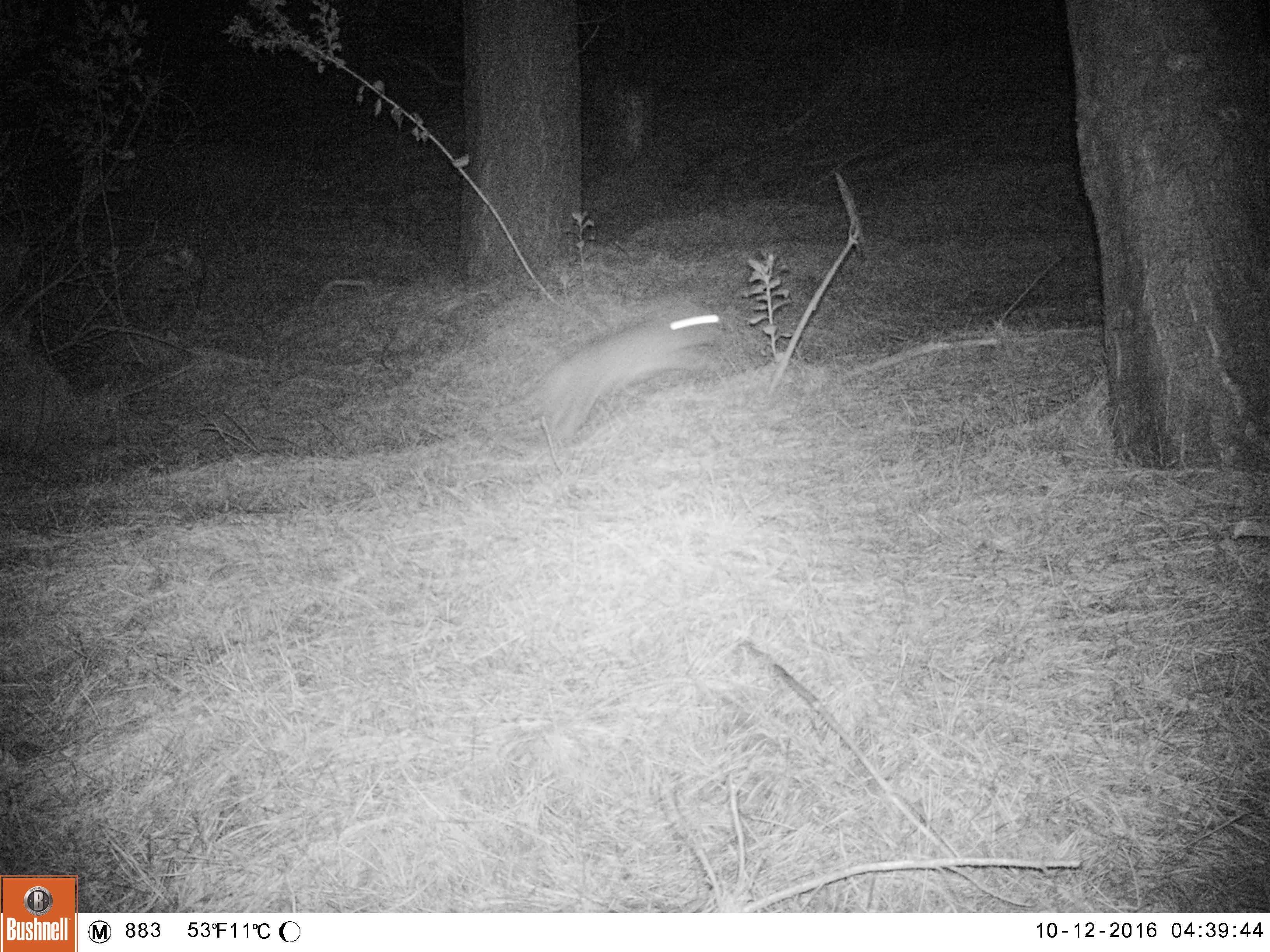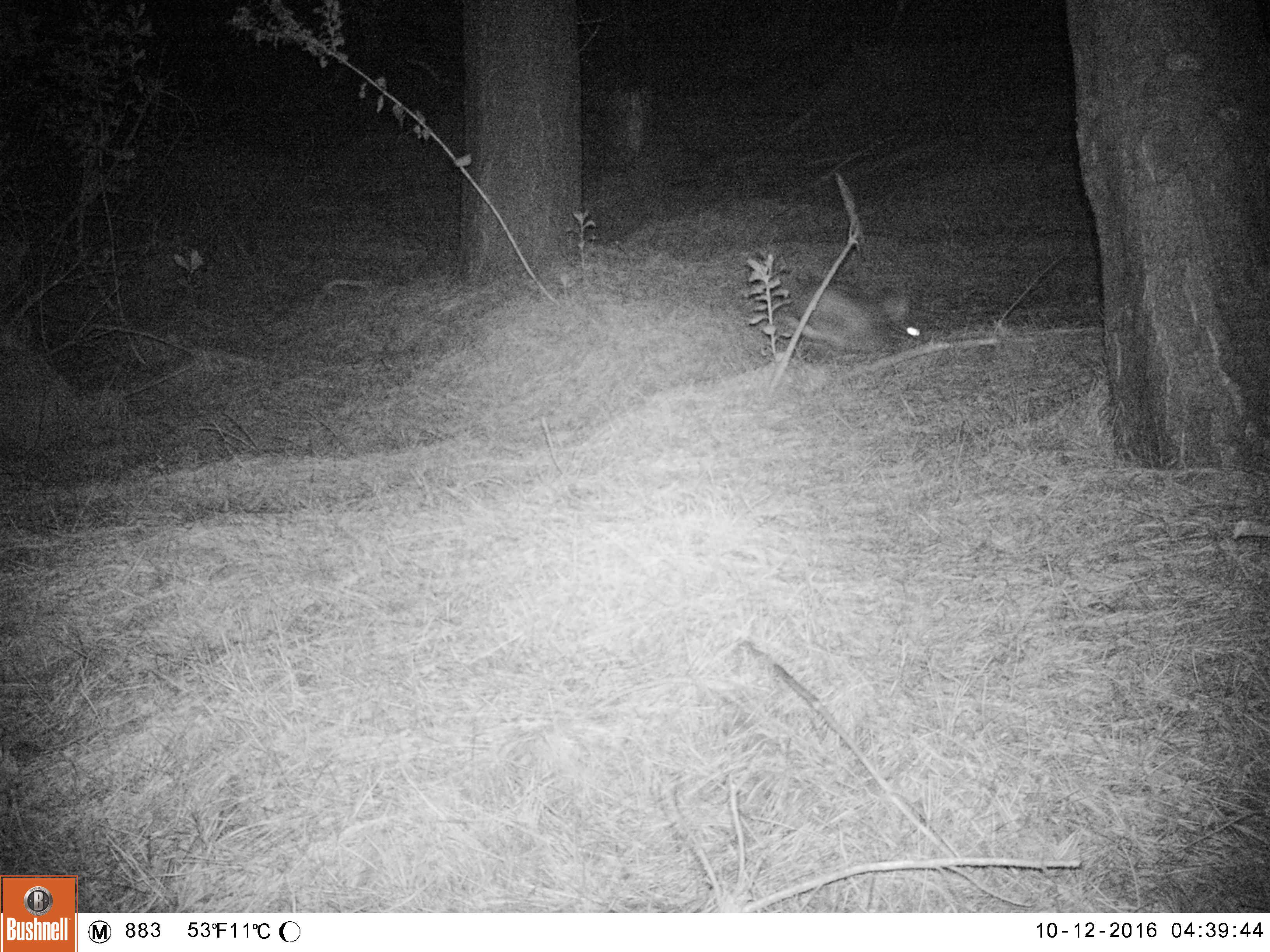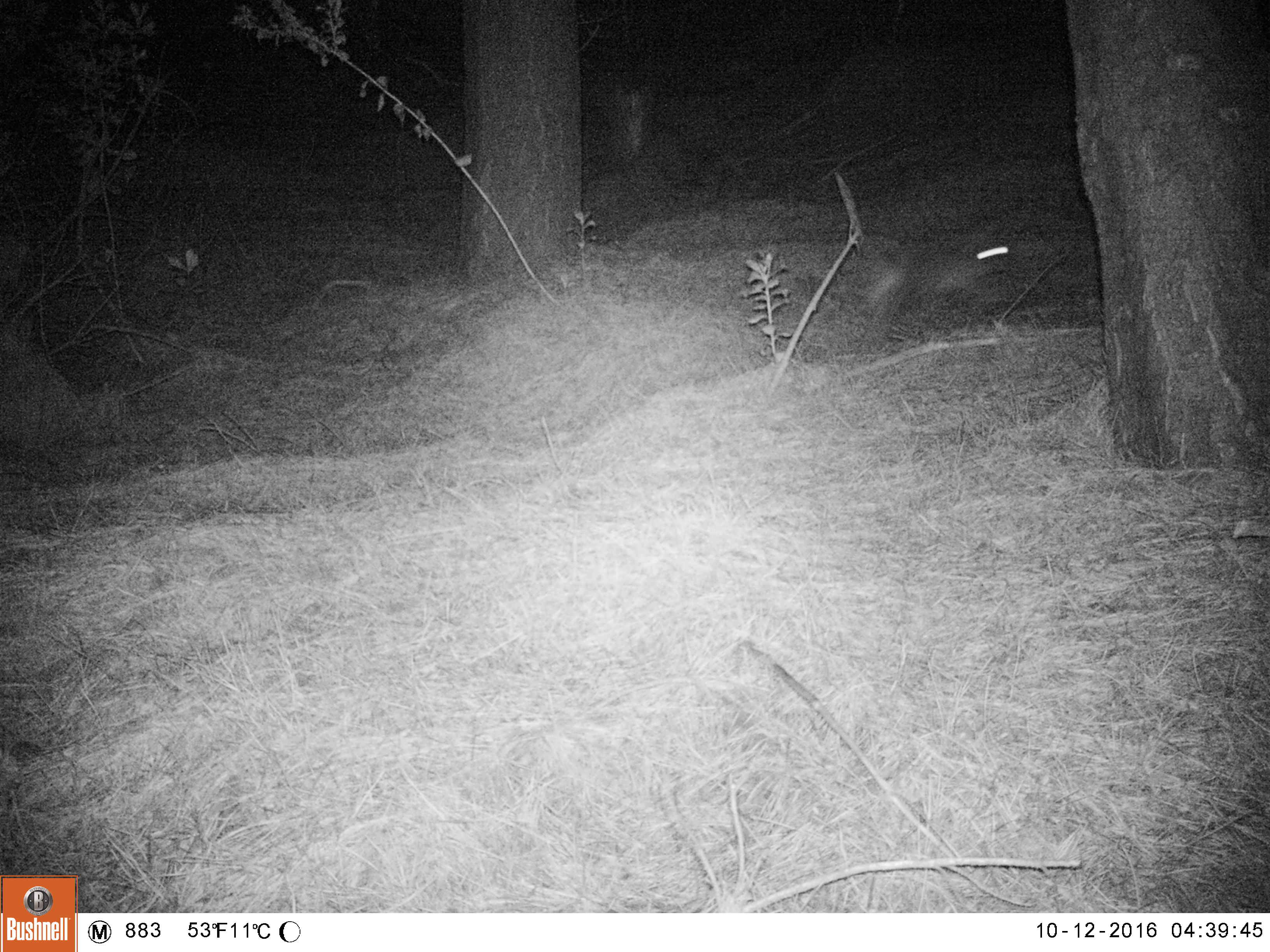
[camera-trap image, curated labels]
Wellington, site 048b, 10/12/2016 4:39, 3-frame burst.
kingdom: Animalia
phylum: Chordata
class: Mammalia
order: Lagomorpha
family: Leporidae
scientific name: Leporidae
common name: rabbit